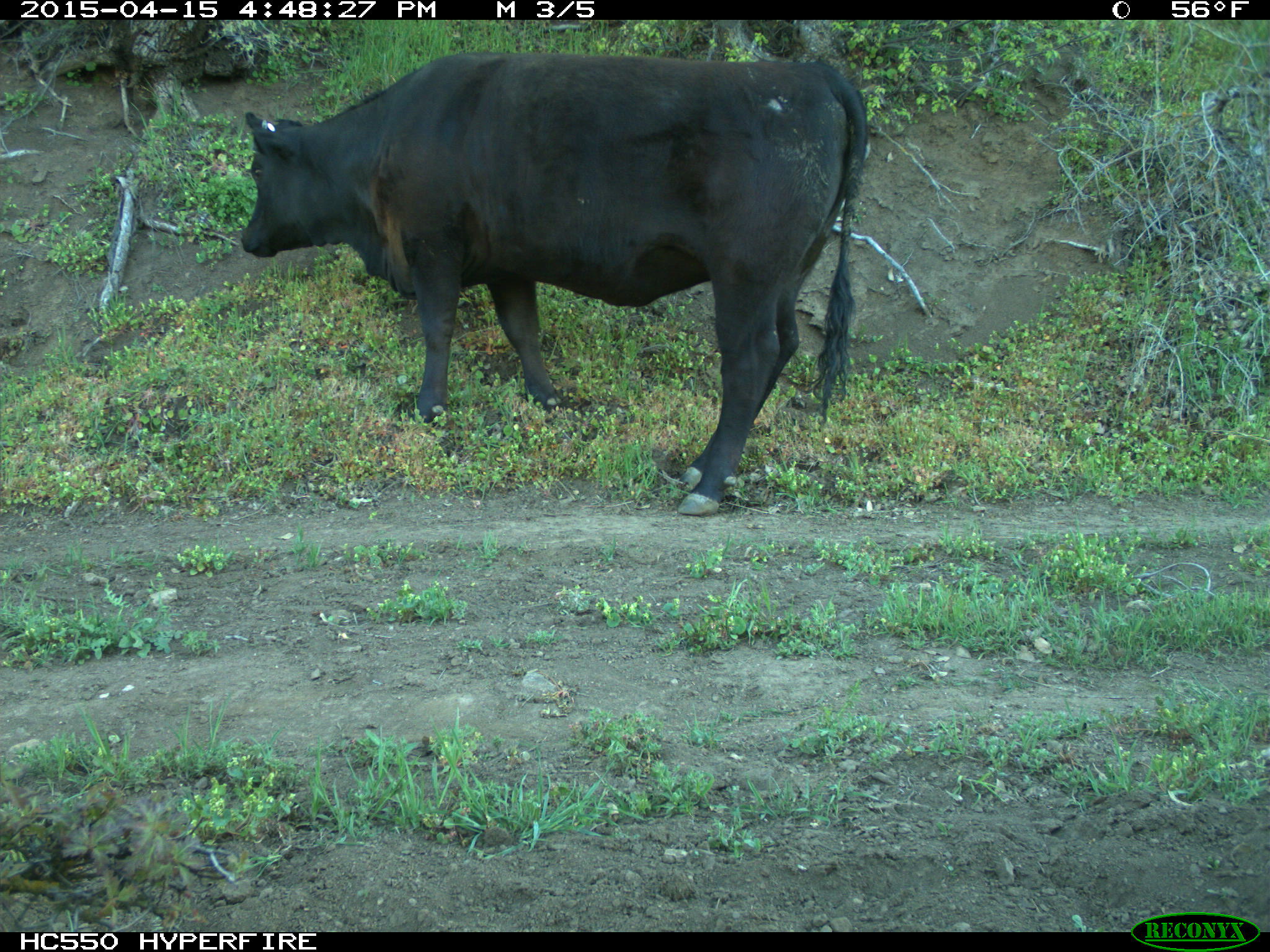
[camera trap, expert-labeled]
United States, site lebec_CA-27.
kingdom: Animalia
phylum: Chordata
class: Mammalia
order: Artiodactyla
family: Bovidae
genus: Bos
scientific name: Bos taurus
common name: domestic cow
Bos taurus (domestic cow).